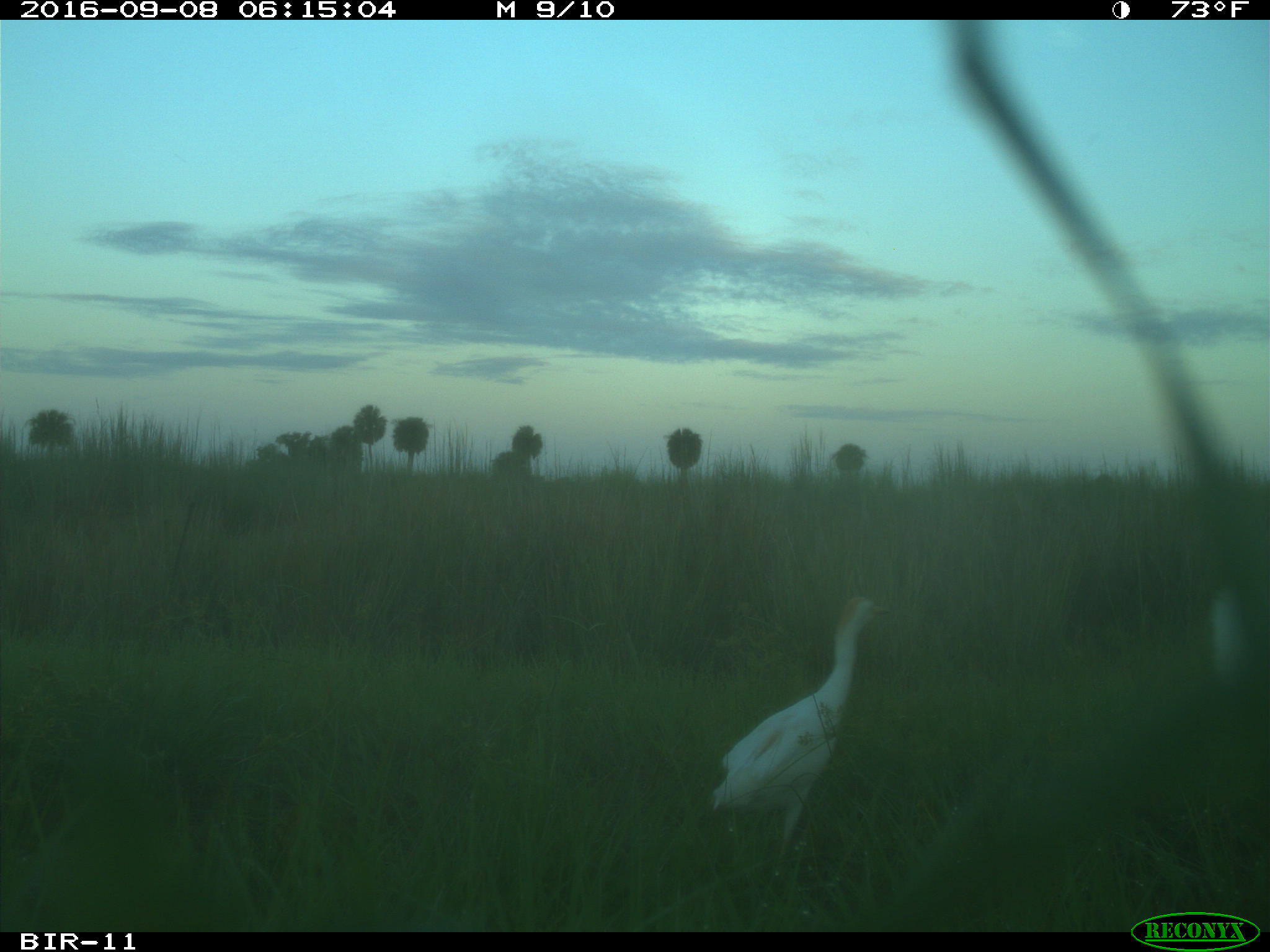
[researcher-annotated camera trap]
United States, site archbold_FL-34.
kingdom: Animalia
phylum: Chordata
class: Aves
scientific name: Aves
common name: birds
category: unidentified bird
Unidentified bird (birds) (Aves).